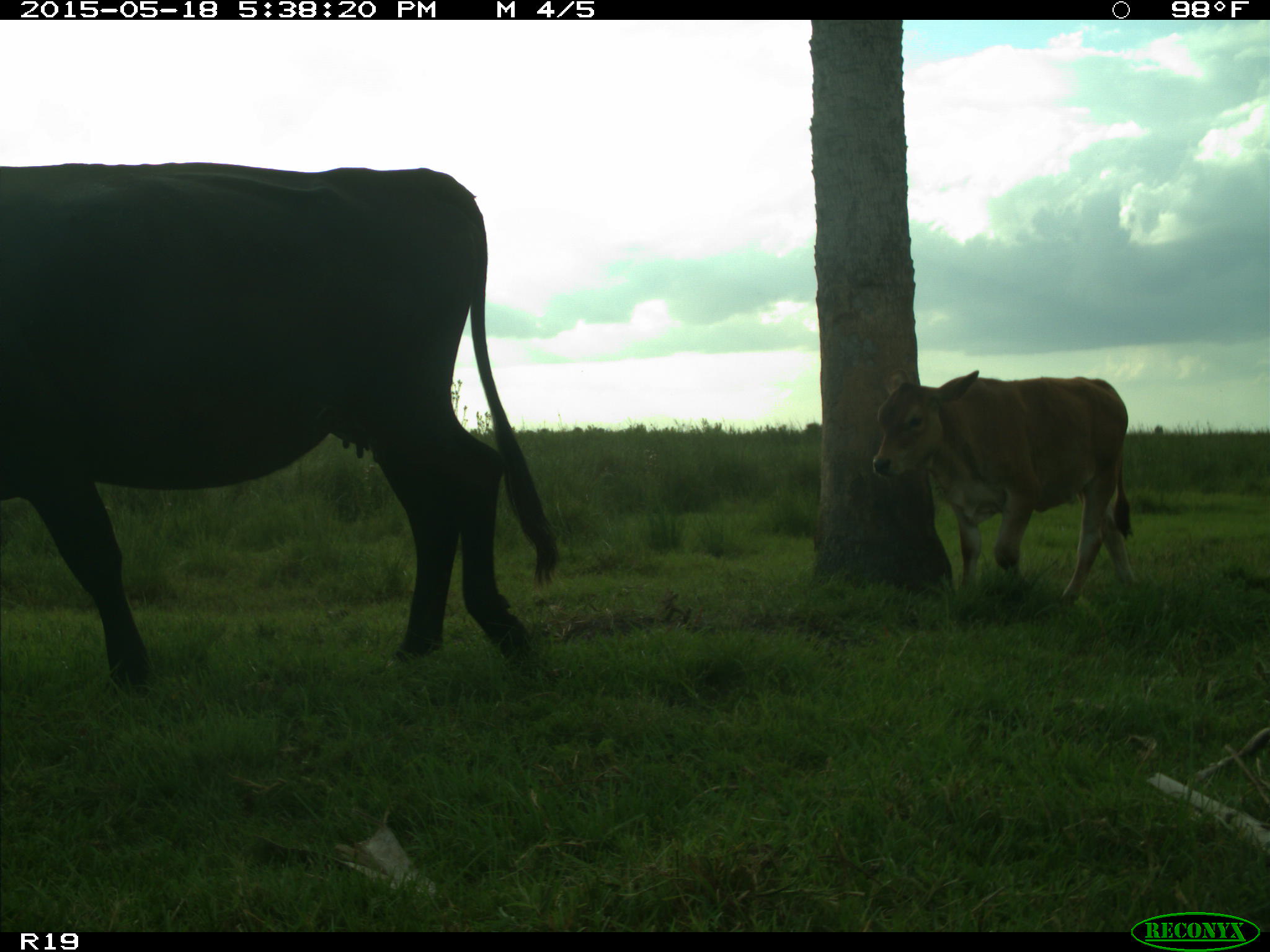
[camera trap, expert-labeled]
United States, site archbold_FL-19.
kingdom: Animalia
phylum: Chordata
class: Mammalia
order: Artiodactyla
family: Bovidae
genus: Bos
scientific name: Bos taurus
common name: domestic cow